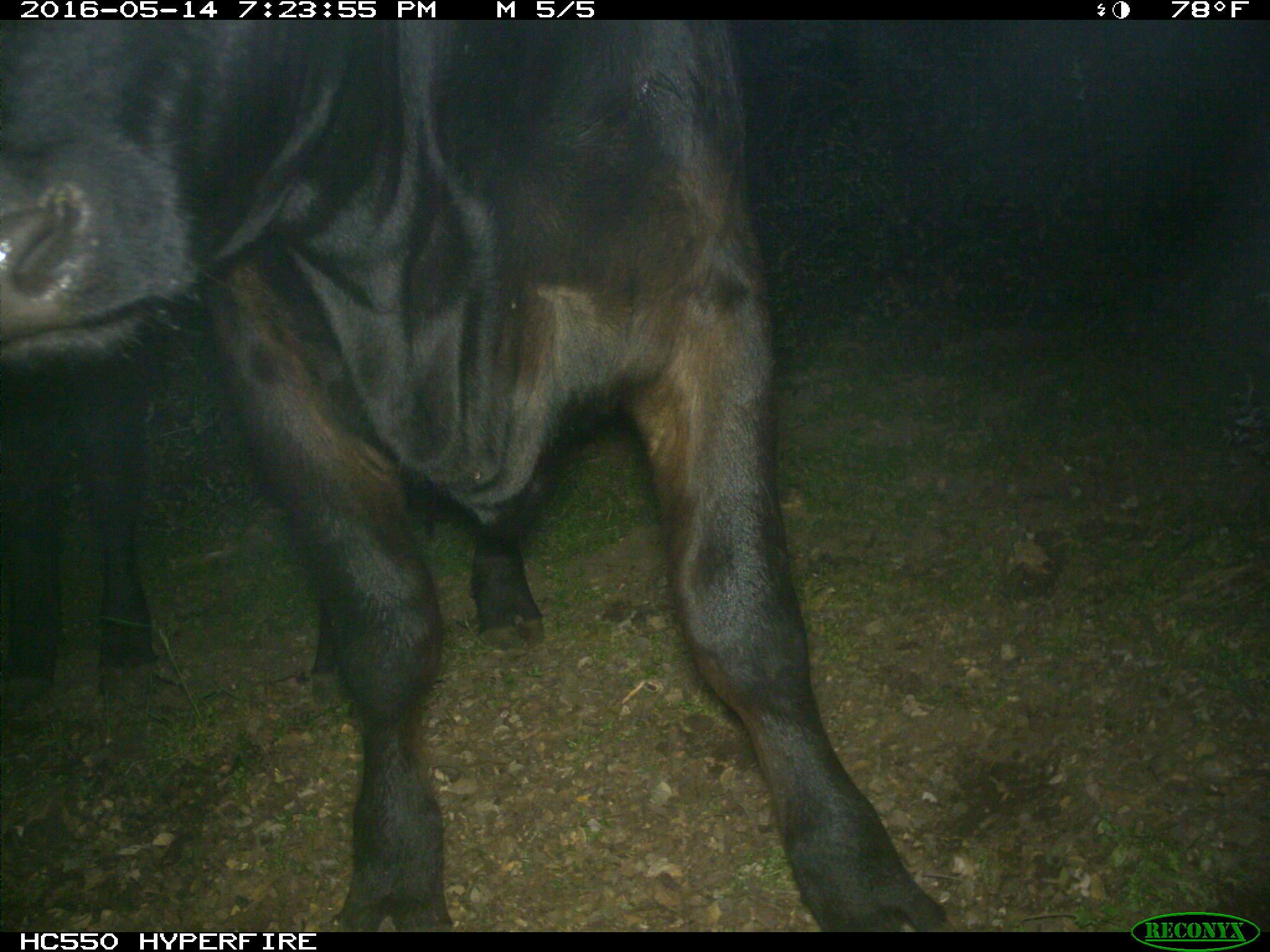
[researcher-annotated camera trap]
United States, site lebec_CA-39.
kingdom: Animalia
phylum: Chordata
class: Mammalia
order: Artiodactyla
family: Bovidae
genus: Bos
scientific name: Bos taurus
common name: domestic cow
Bos taurus (domestic cow).